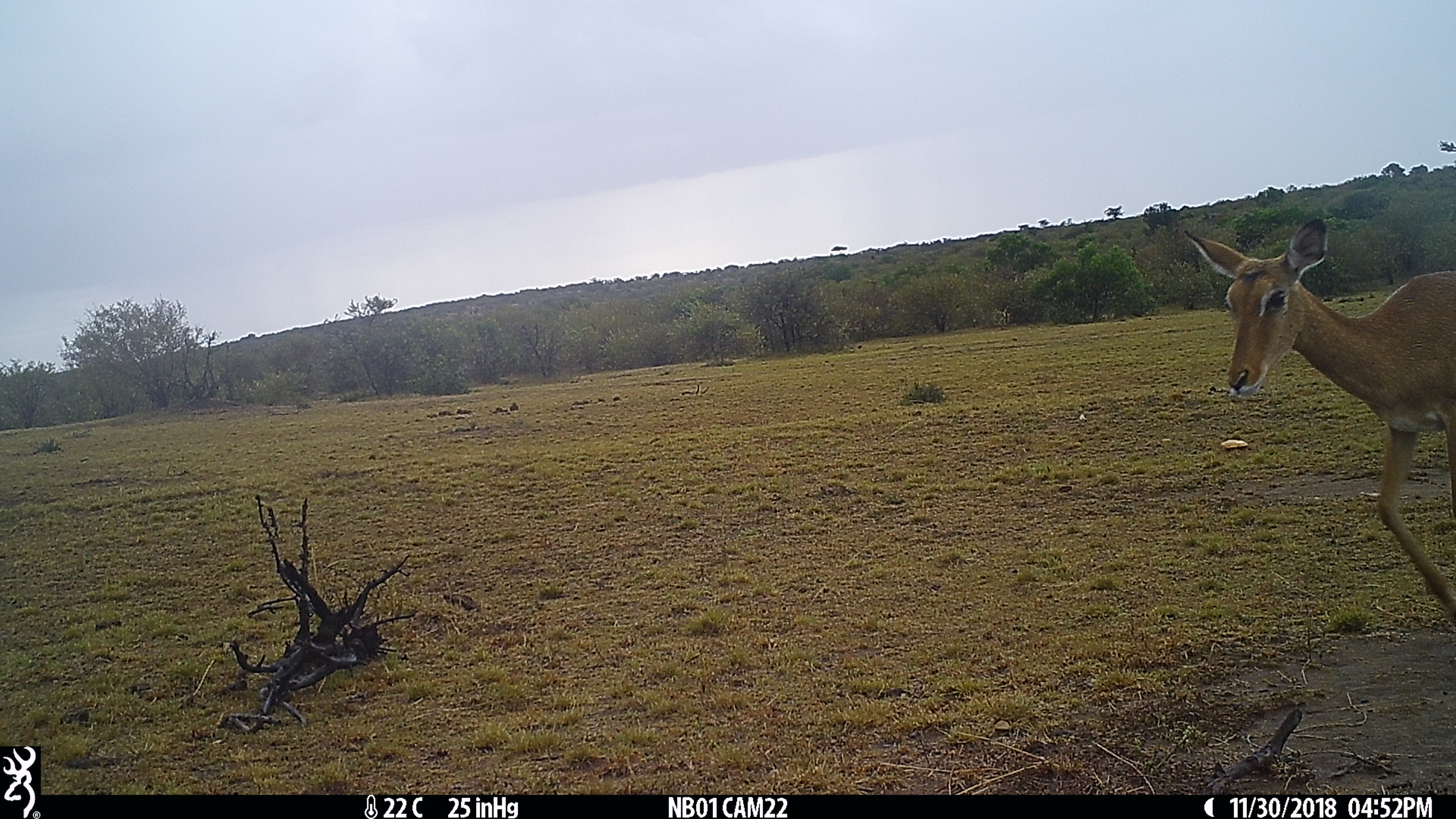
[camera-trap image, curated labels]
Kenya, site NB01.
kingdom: Animalia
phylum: Chordata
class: Mammalia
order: Artiodactyla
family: Bovidae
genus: Aepyceros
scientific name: Aepyceros melampus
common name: impala